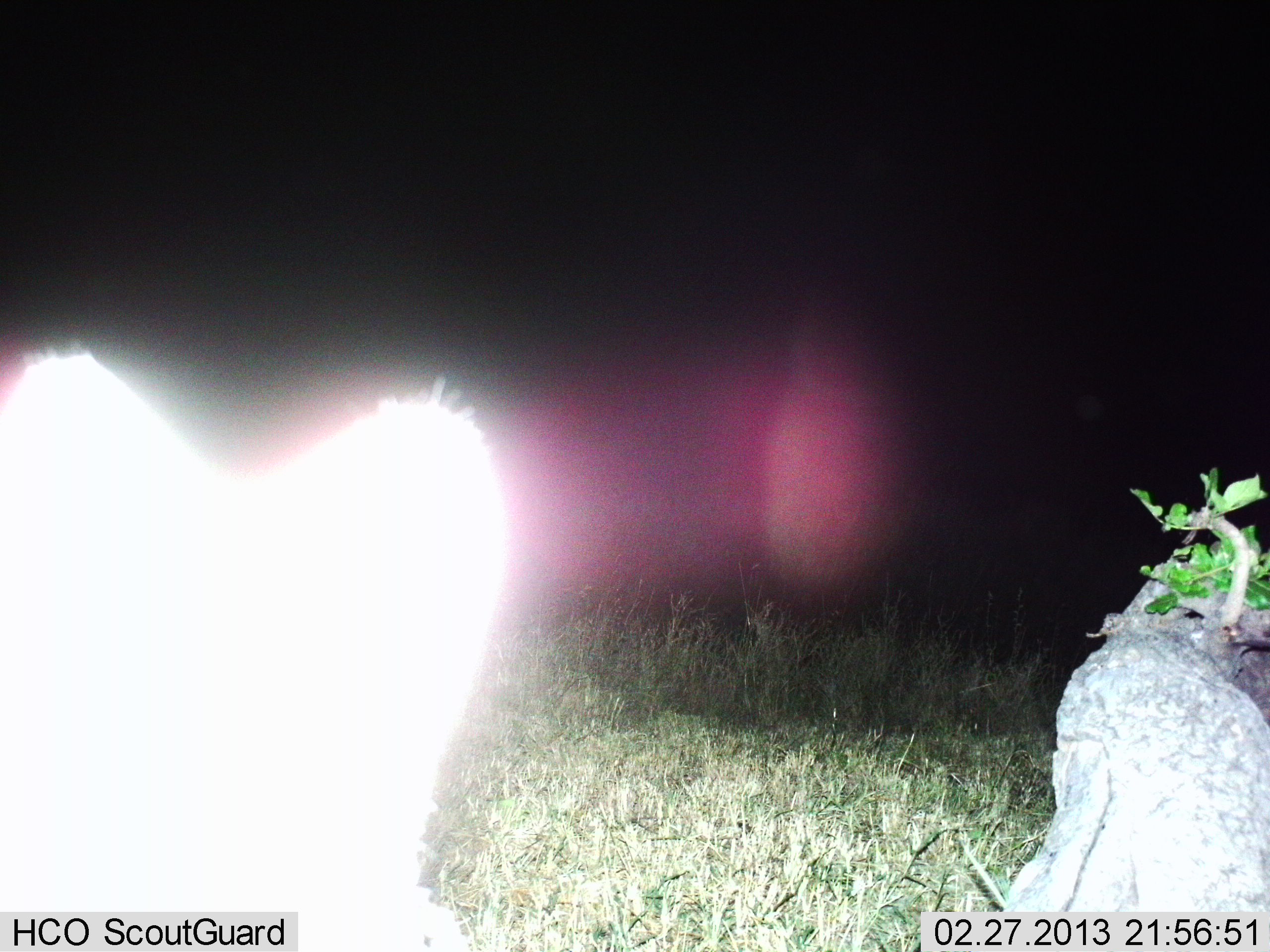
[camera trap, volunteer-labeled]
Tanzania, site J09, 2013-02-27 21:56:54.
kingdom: Animalia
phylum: Chordata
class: Mammalia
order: Carnivora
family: Felidae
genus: Leptailurus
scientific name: Leptailurus serval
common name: serval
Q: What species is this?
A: Serval (Leptailurus serval).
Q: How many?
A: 1.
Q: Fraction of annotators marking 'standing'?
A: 100%.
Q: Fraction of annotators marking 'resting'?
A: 0%.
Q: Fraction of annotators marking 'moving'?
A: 0%.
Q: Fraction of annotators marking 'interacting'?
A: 0%.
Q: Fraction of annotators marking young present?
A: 0%.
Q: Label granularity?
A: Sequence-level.